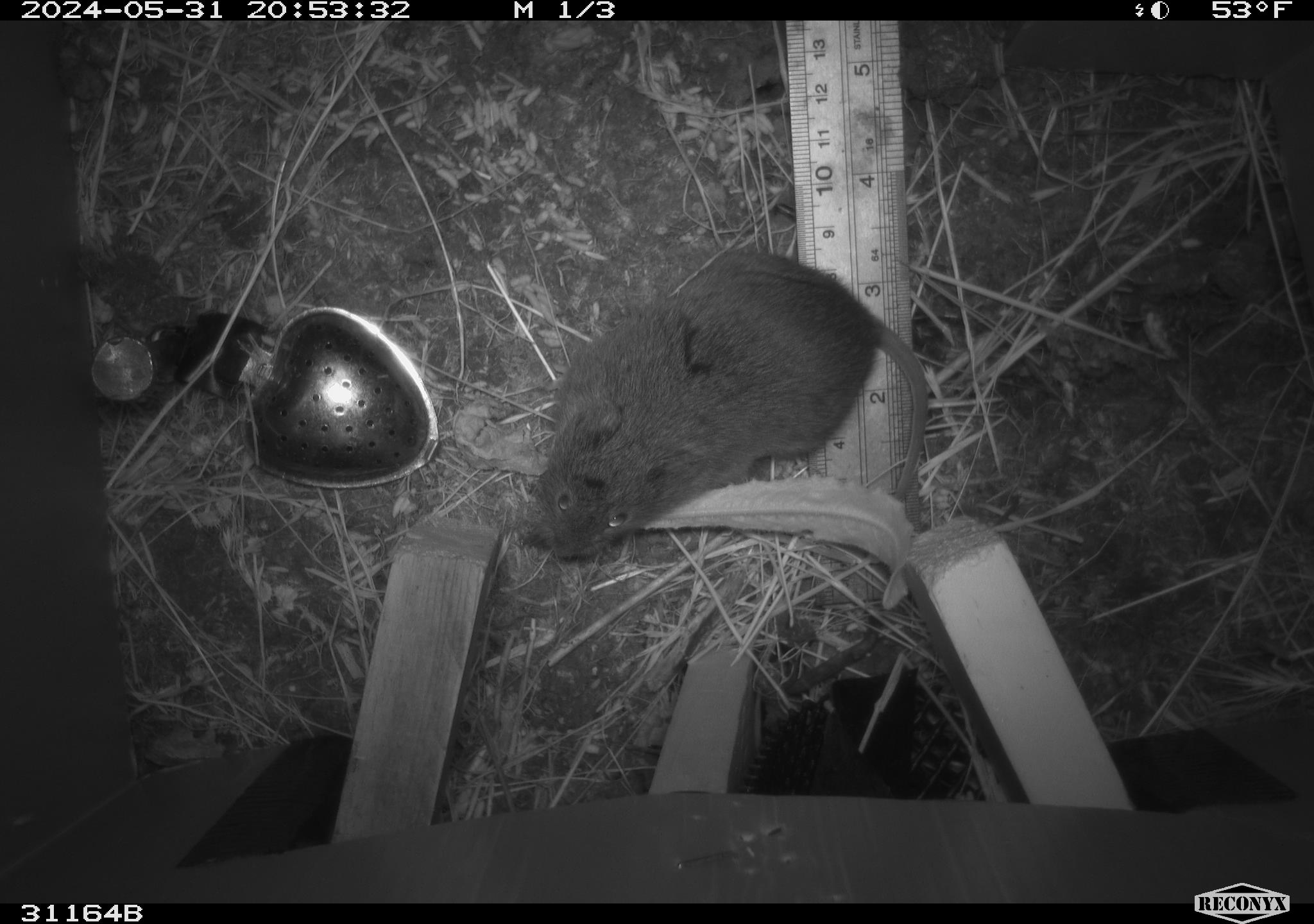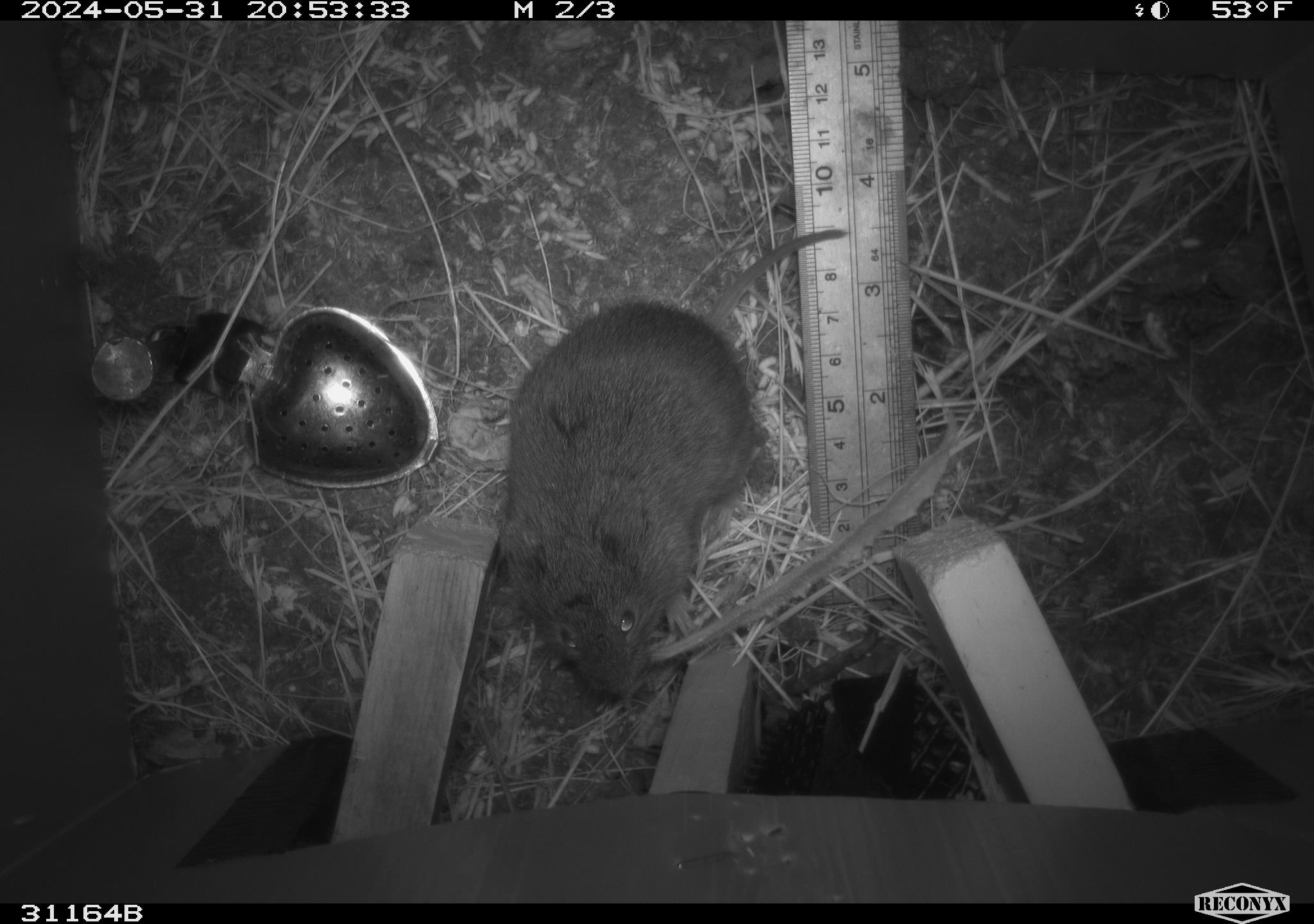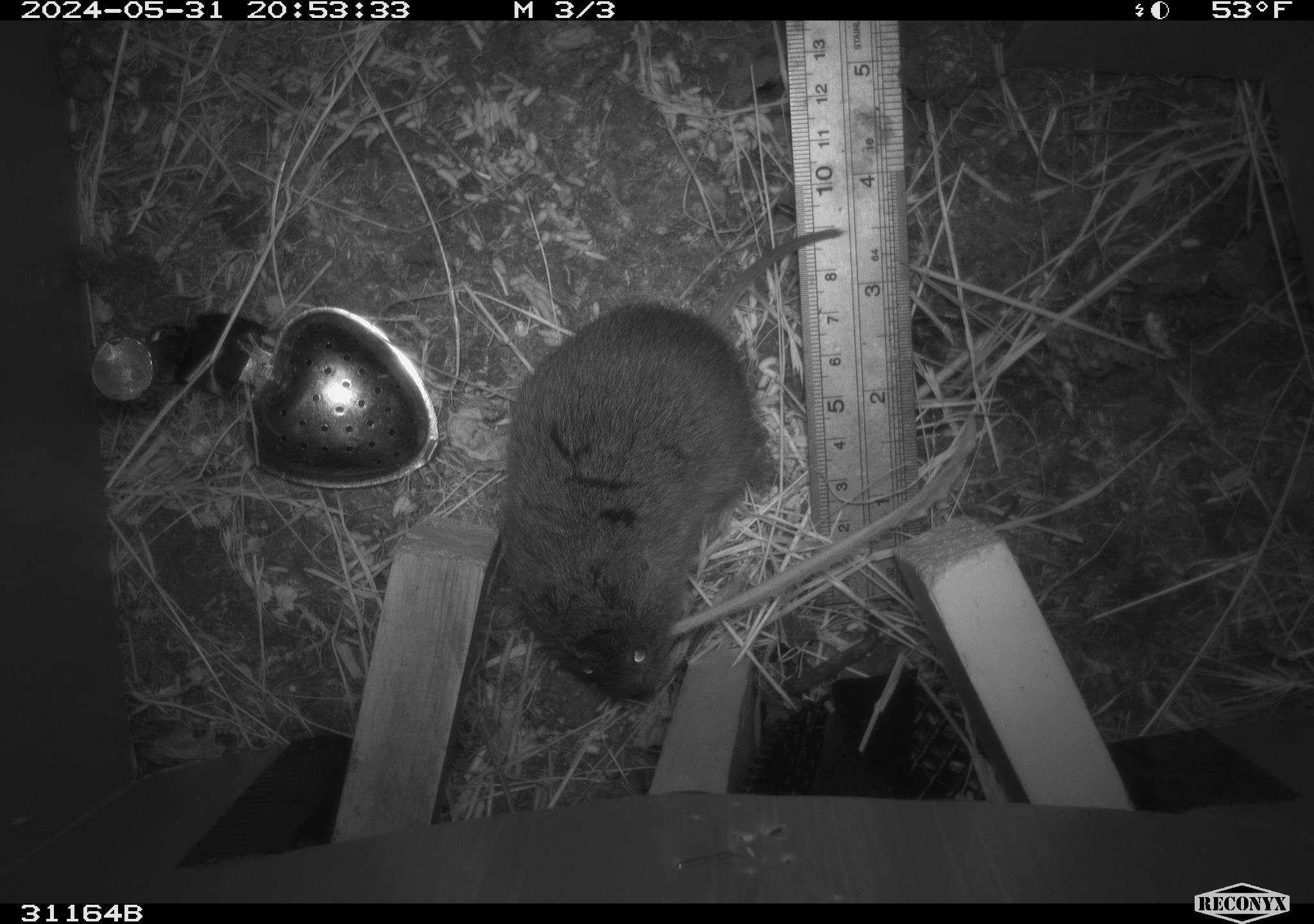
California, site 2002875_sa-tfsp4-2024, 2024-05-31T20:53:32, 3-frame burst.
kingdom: Animalia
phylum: Chordata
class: Mammalia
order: Rodentia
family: Cricetidae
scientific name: Arvicolinae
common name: voles, lemmings, and muskrats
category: arvicolinae subfamily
Arvicolinae subfamily (voles, lemmings, and muskrats) (Arvicolinae).